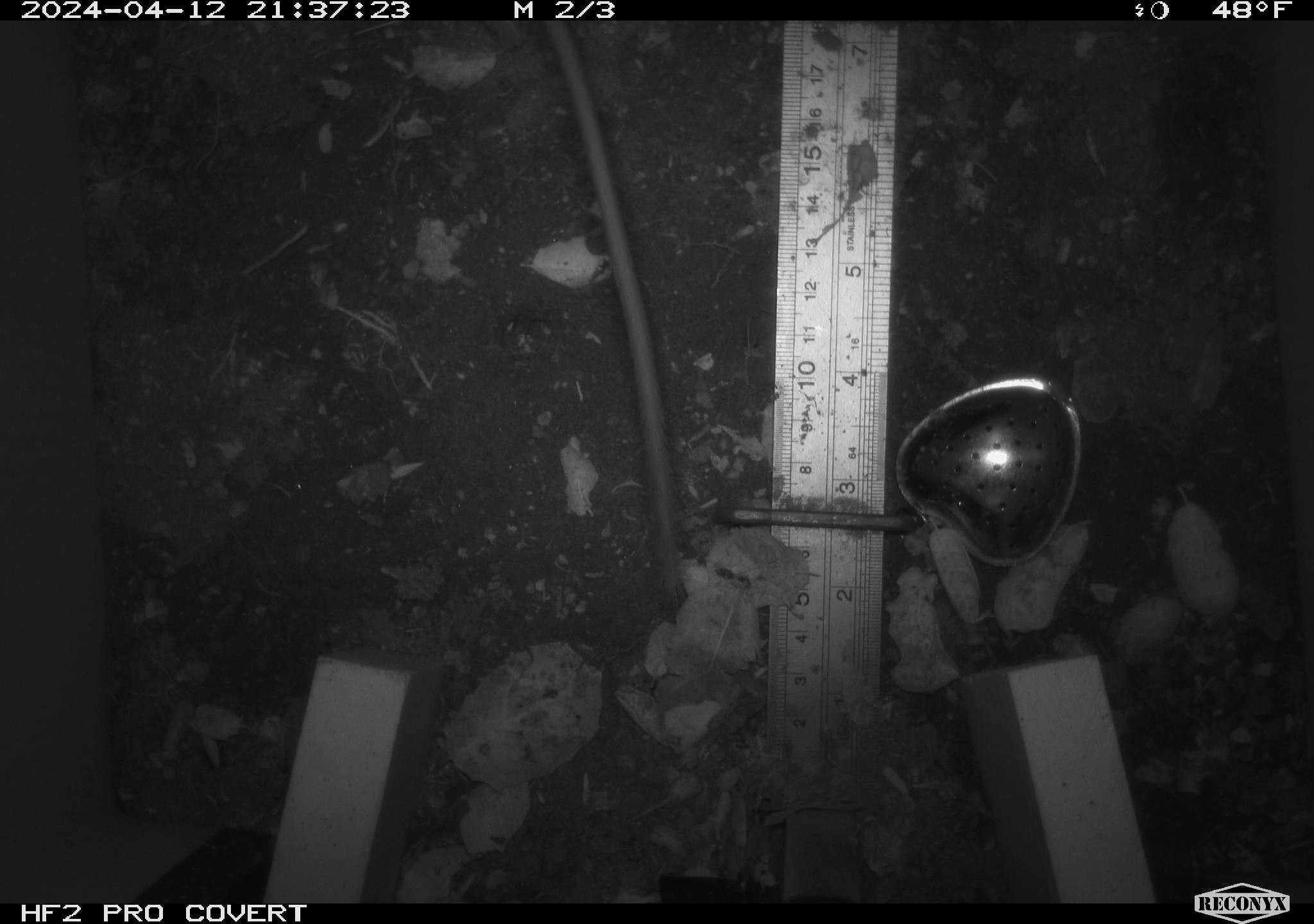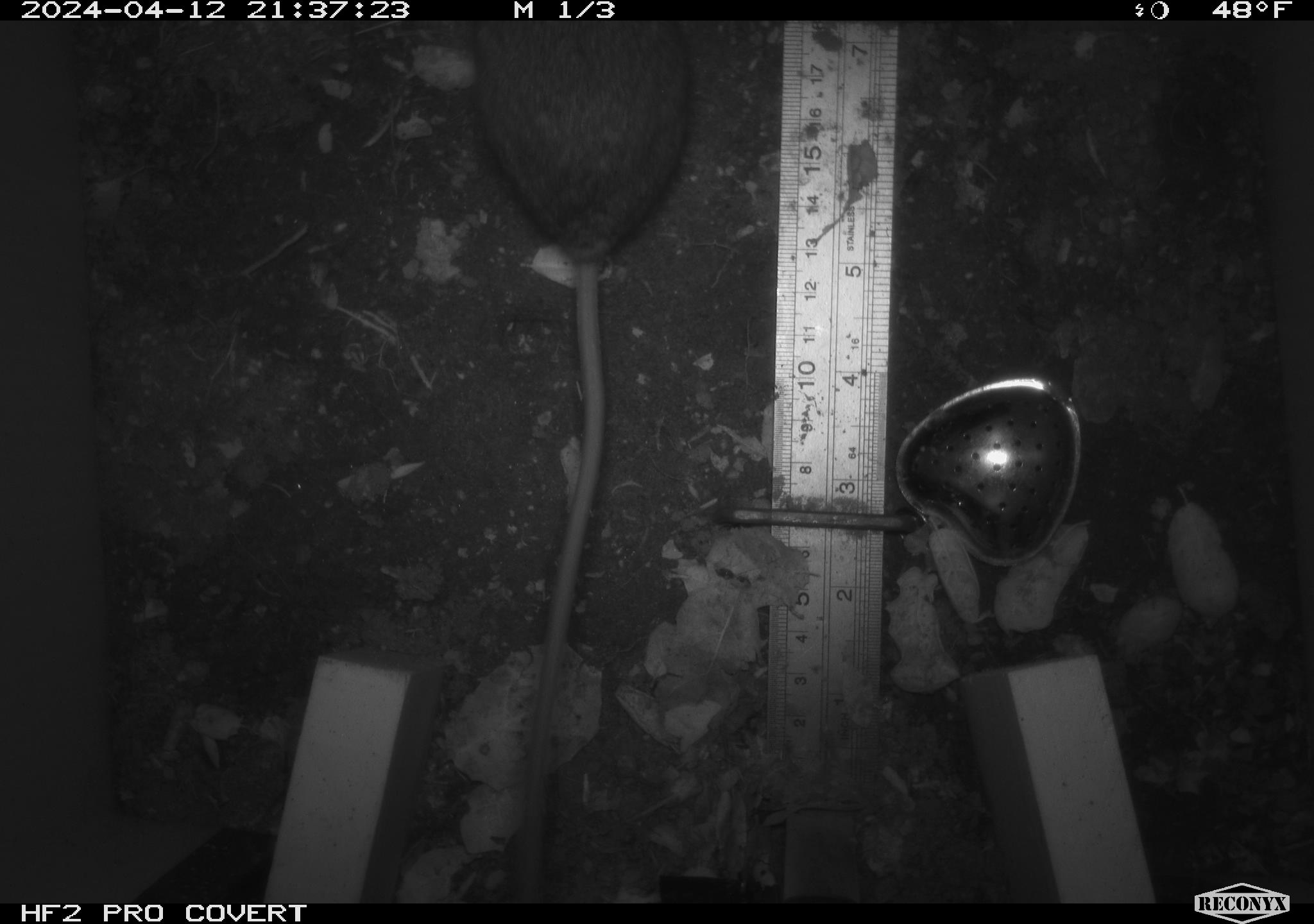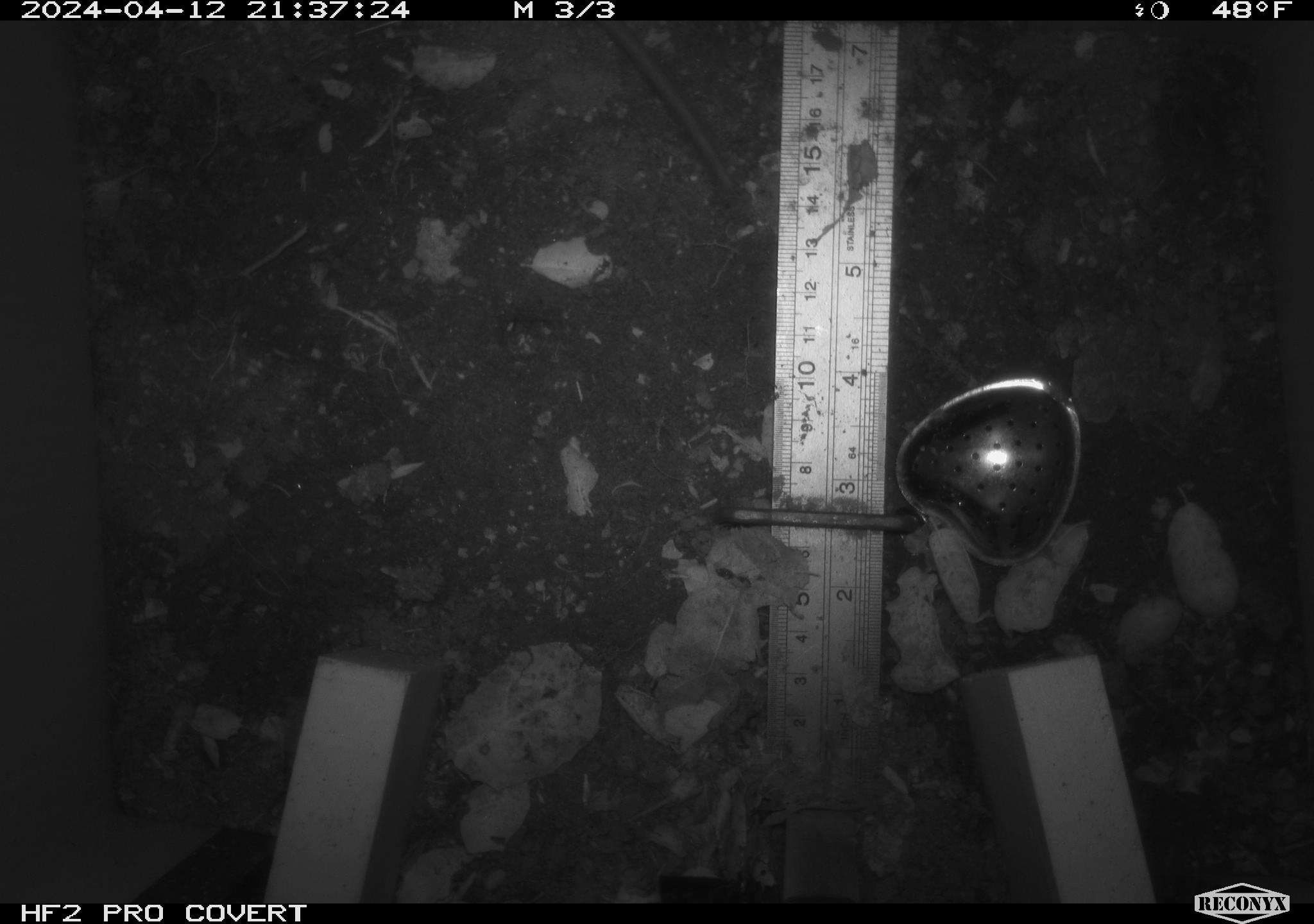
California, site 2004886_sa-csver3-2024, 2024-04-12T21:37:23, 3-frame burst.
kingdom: Animalia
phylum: Chordata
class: Mammalia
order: Rodentia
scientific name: Rodentia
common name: rodent